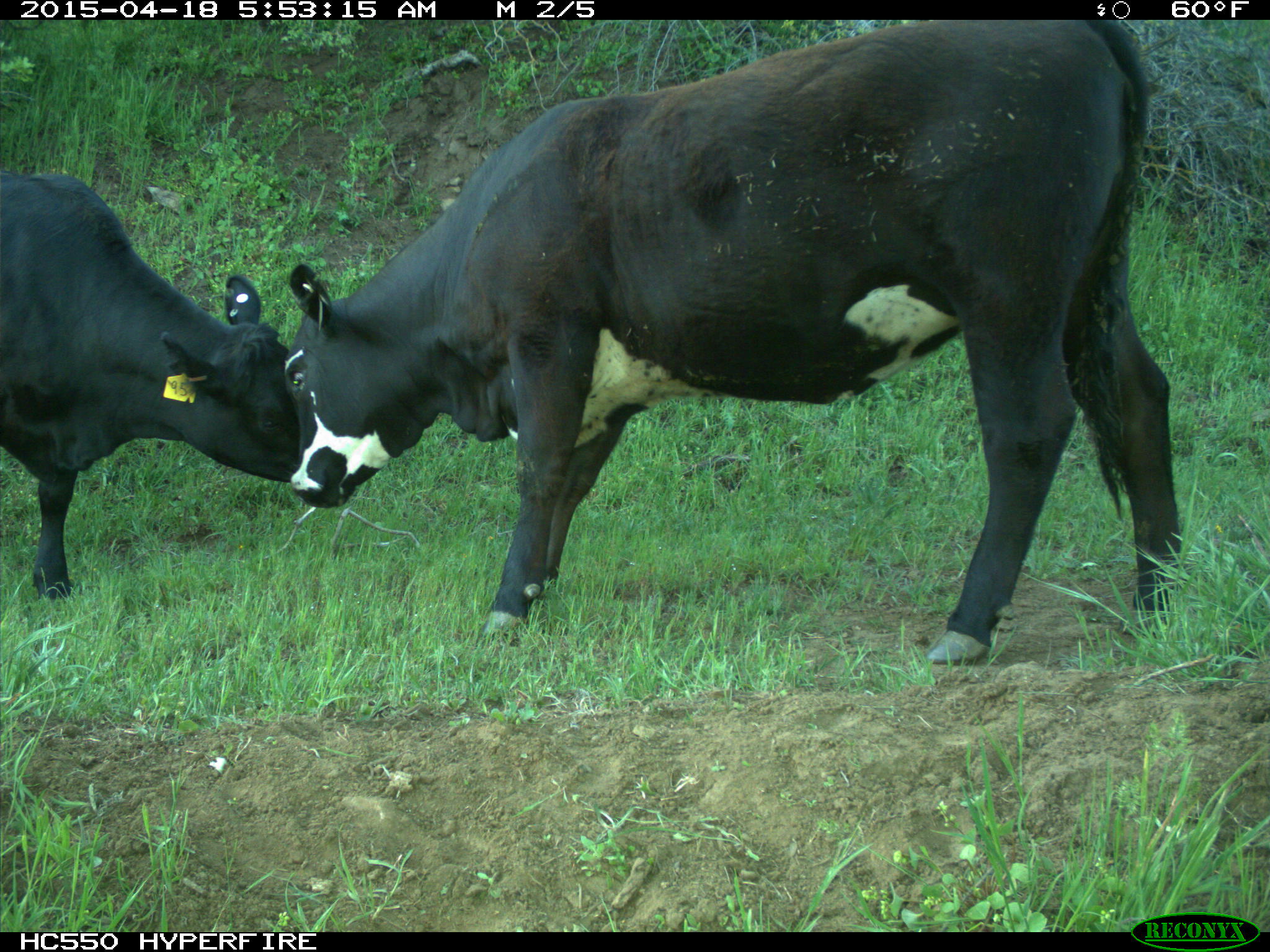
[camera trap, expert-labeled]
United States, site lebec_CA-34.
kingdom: Animalia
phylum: Chordata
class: Mammalia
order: Artiodactyla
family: Bovidae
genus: Bos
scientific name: Bos taurus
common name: domestic cow